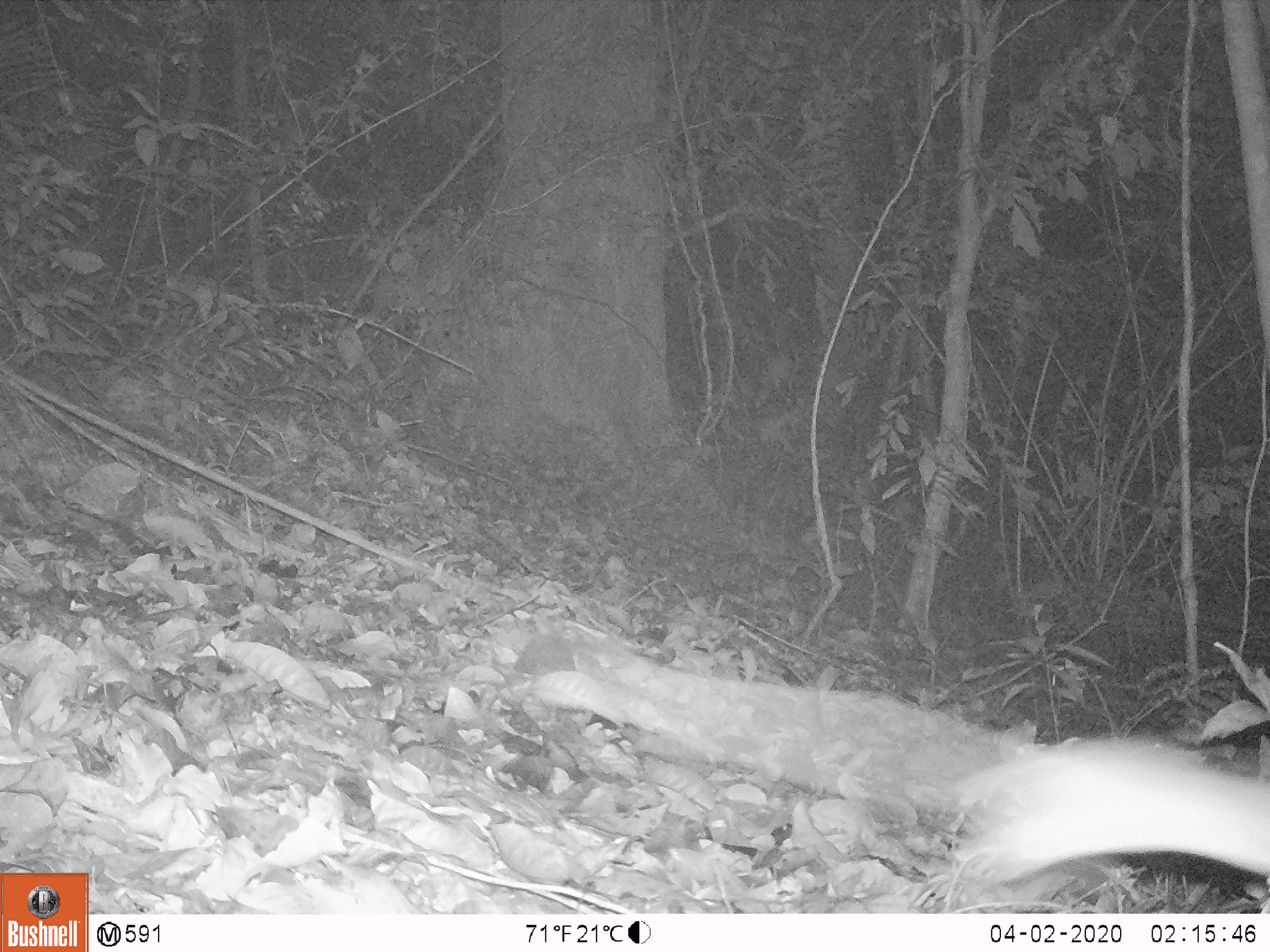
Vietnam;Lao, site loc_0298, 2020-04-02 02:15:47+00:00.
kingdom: Animalia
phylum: Chordata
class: Mammalia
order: Rodentia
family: Muridae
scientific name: Muridae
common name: old-world mice and rats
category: unidentified murid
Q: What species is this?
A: Unidentified murid (old-world mice and rats) (Muridae).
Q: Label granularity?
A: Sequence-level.